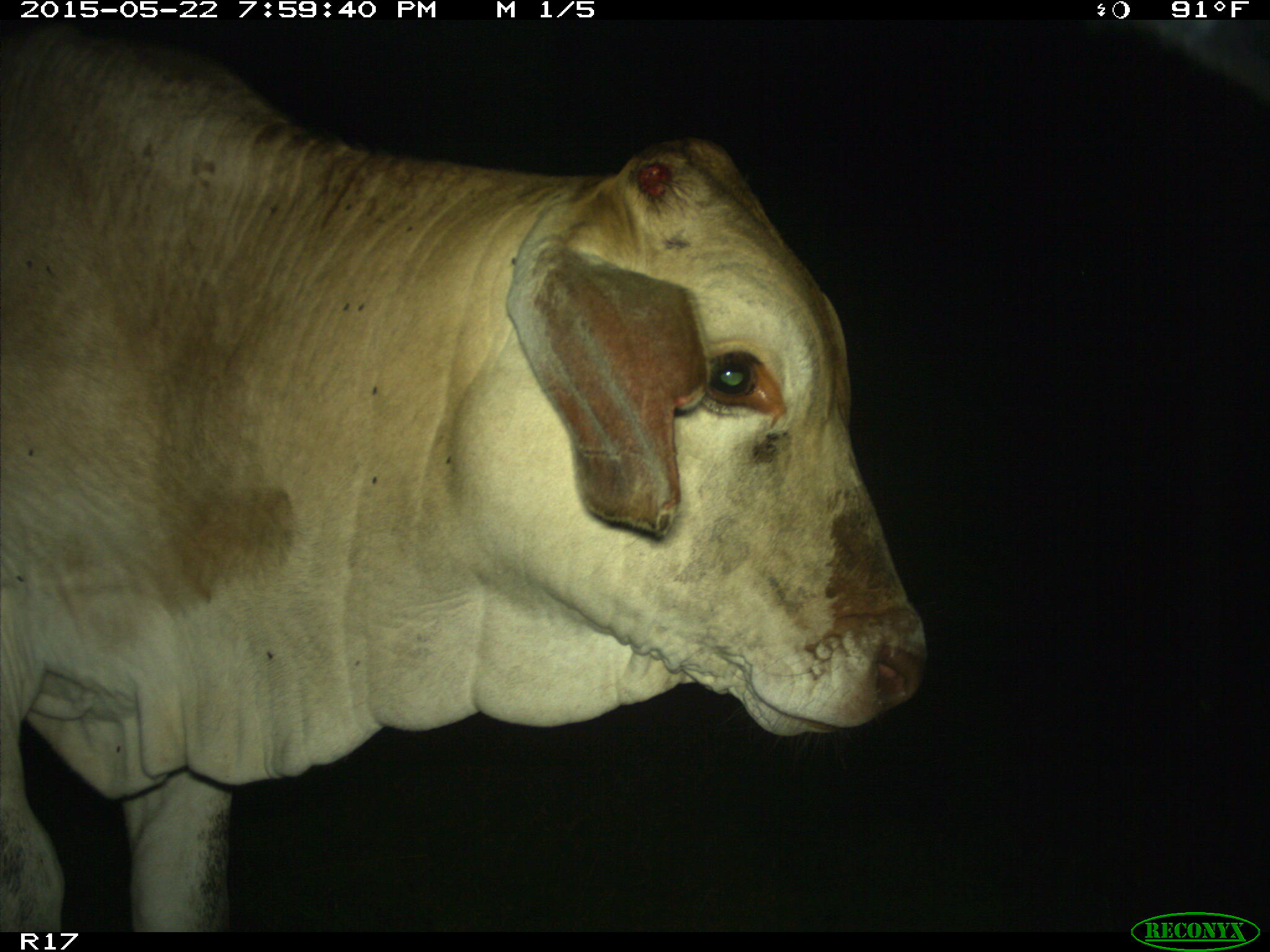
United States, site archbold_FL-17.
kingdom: Animalia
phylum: Chordata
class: Mammalia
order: Artiodactyla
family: Bovidae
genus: Bos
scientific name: Bos taurus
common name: domestic cow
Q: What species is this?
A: Bos taurus (domestic cow).